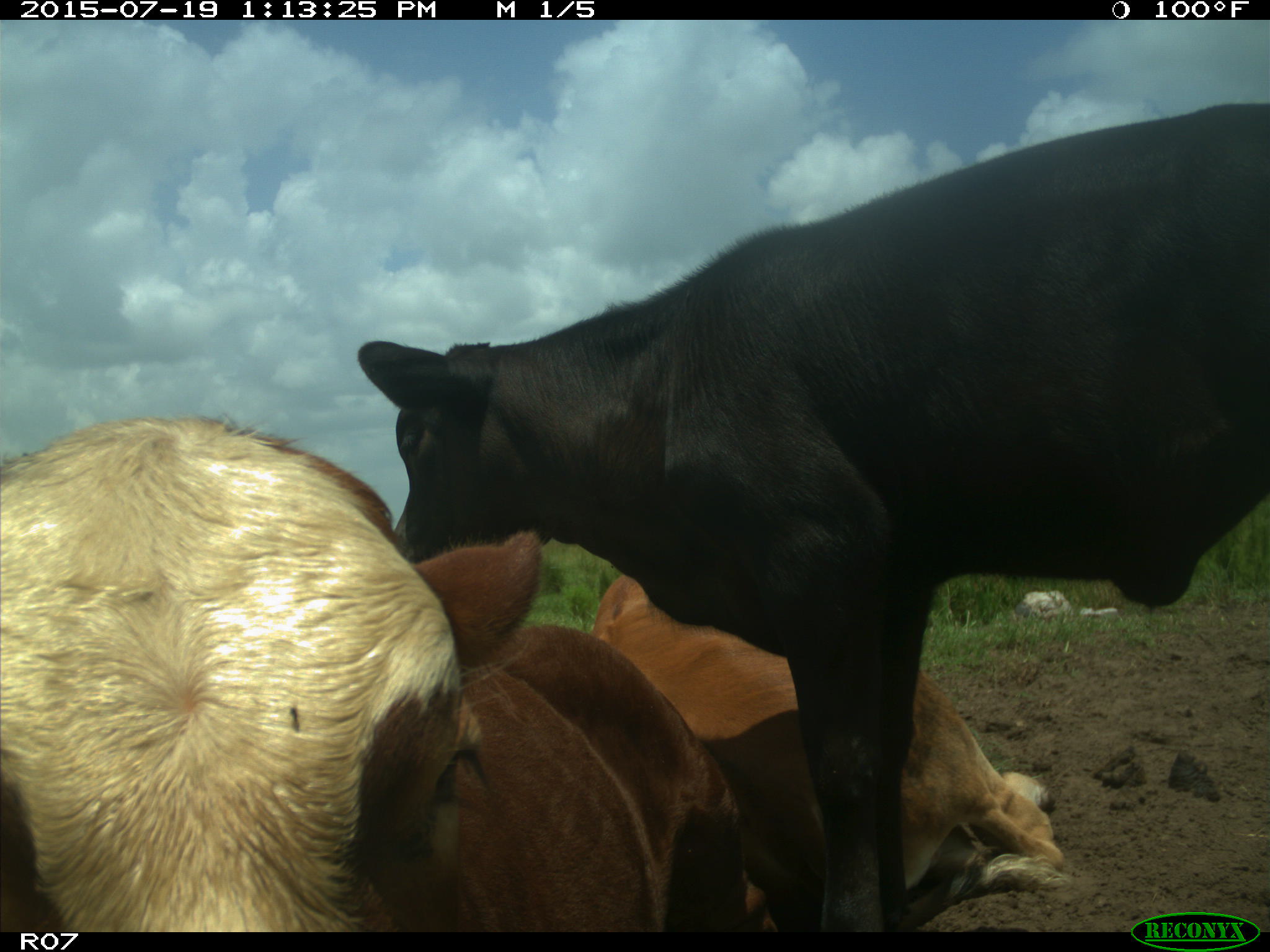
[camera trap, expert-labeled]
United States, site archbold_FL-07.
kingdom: Animalia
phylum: Chordata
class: Mammalia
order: Artiodactyla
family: Bovidae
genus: Bos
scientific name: Bos taurus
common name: domestic cow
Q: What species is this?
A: Bos taurus (domestic cow).